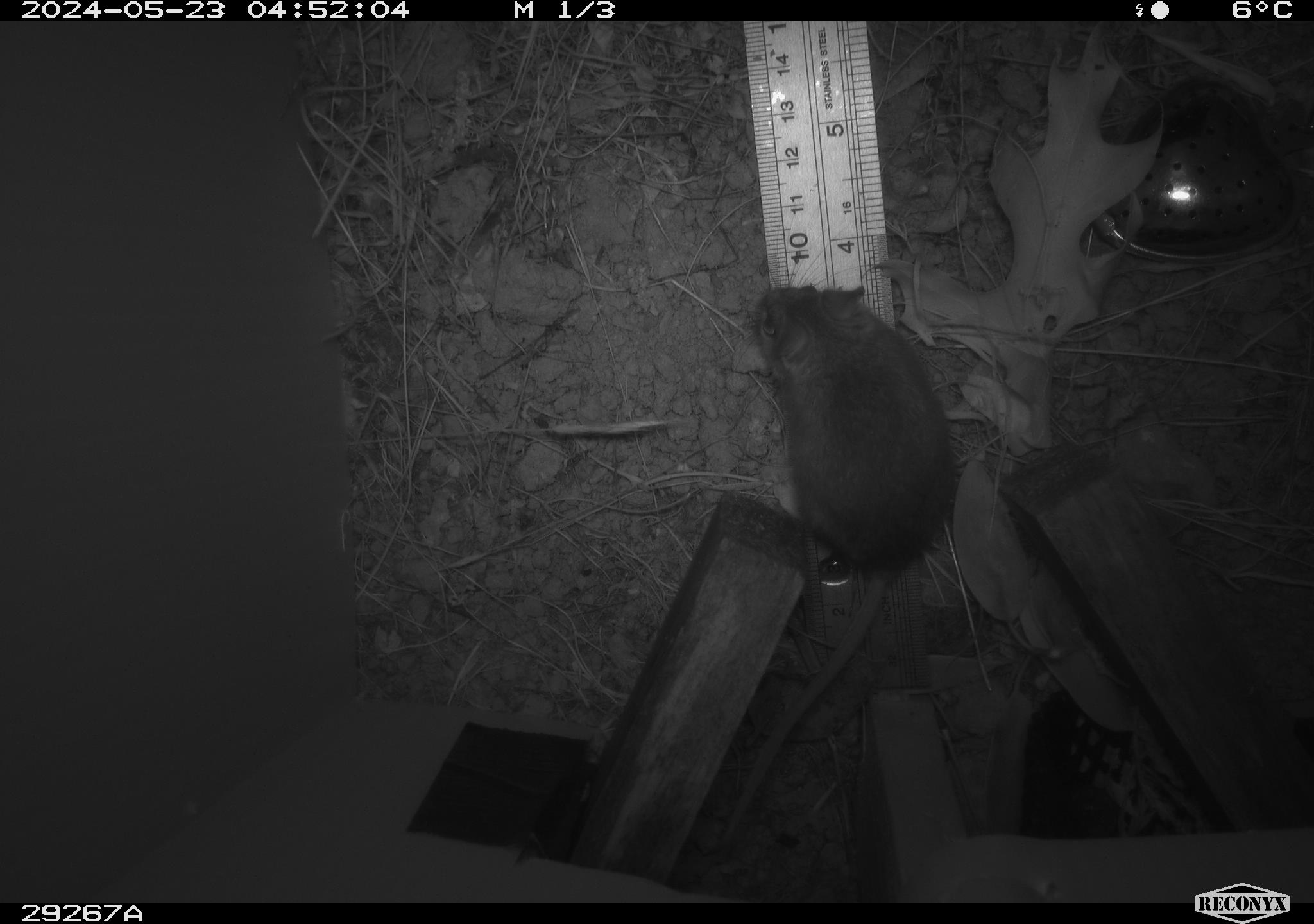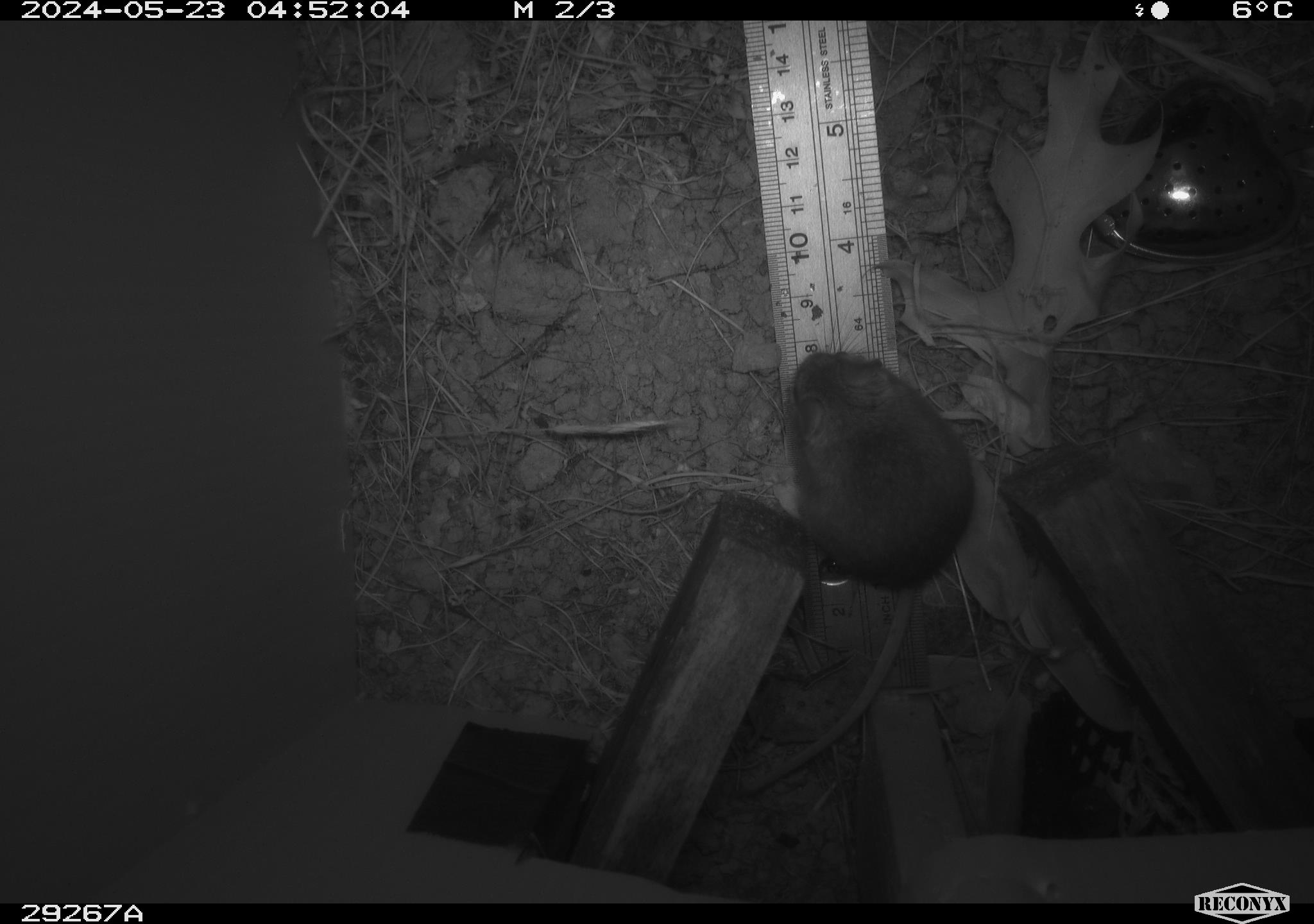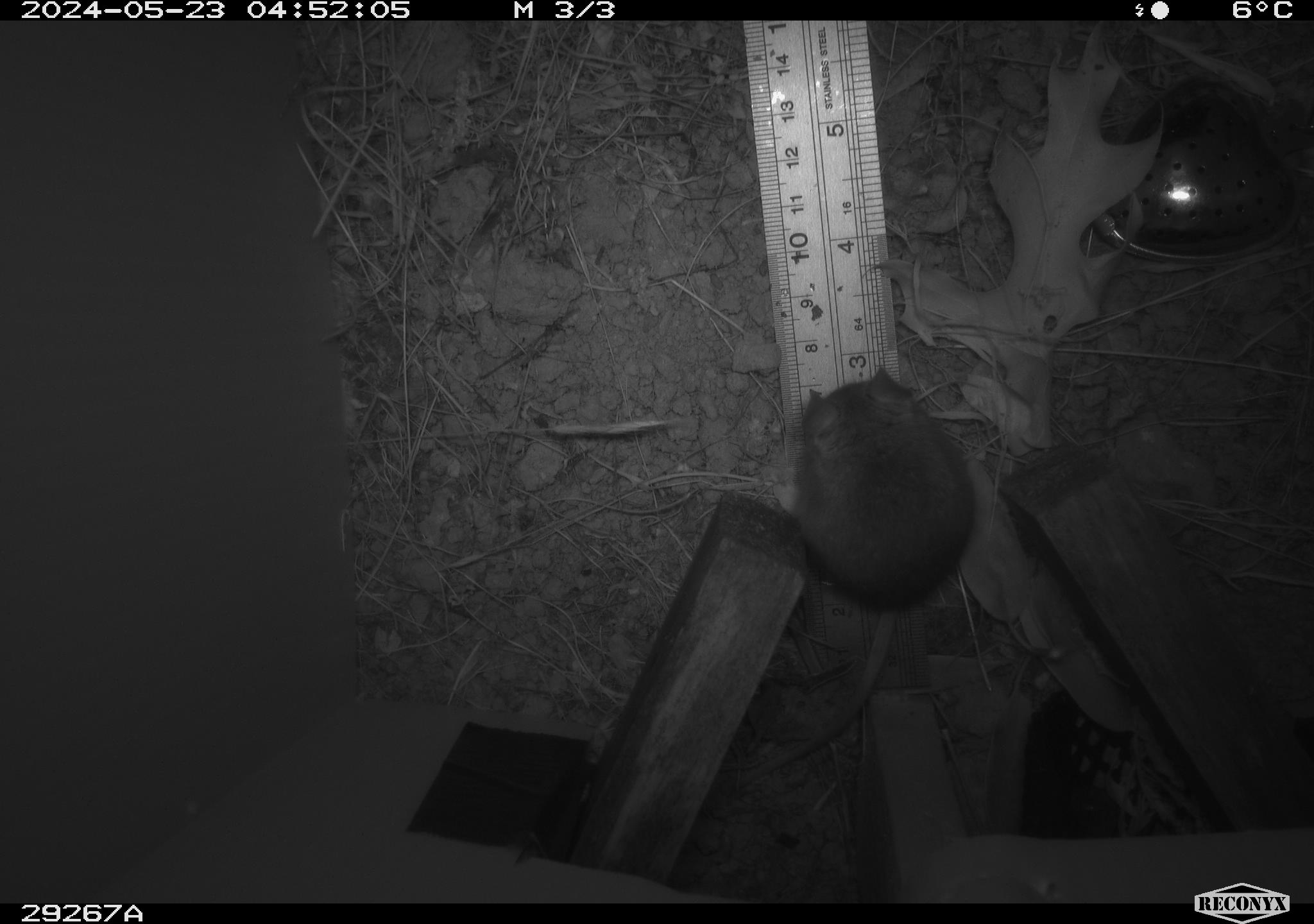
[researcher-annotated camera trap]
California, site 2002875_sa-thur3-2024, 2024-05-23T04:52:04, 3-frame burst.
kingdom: Animalia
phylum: Chordata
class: Mammalia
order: Rodentia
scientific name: Rodentia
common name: mouse species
Mouse species (Rodentia).